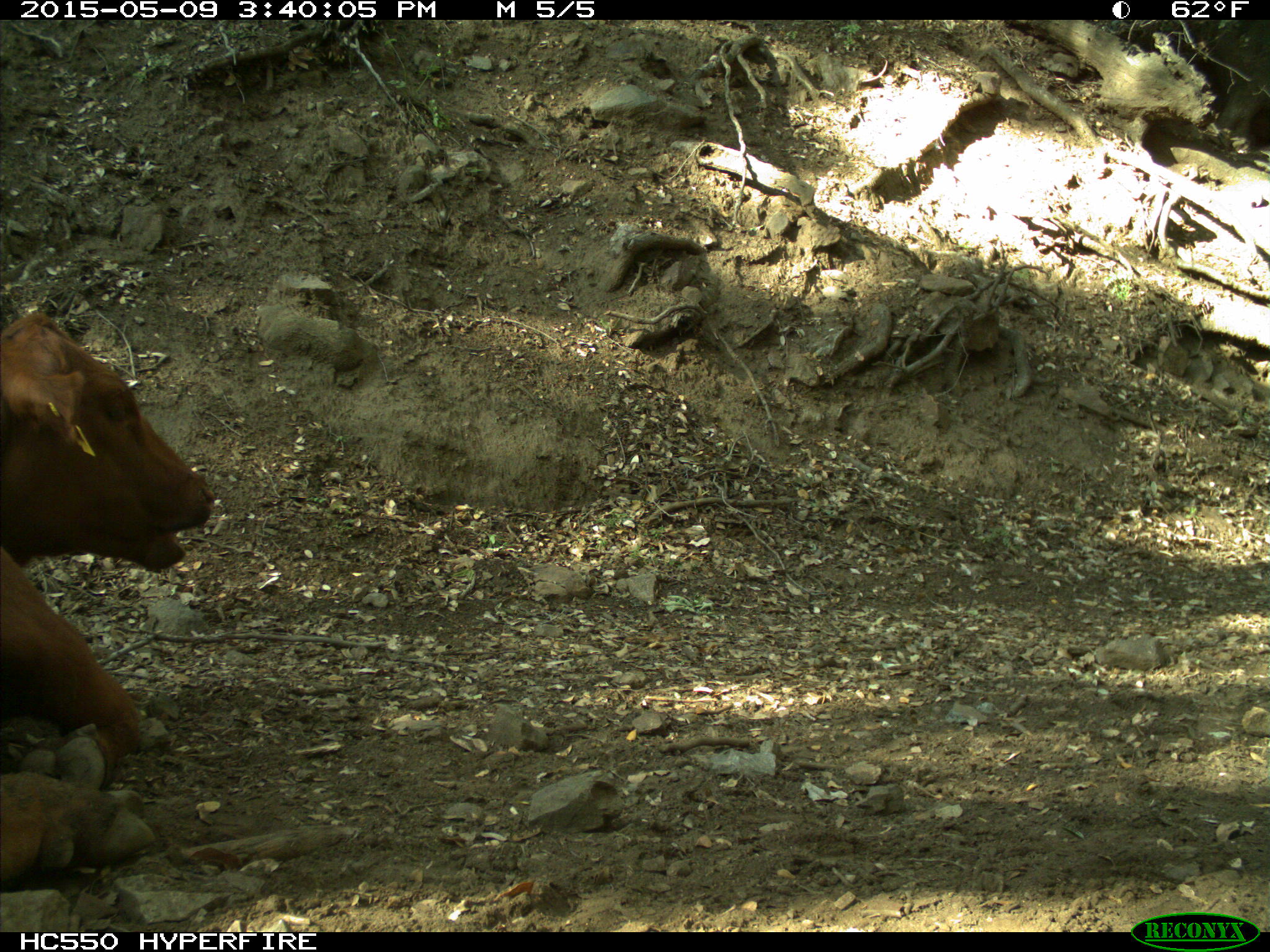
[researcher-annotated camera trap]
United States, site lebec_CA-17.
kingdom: Animalia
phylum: Chordata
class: Mammalia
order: Artiodactyla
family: Bovidae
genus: Bos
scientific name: Bos taurus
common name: domestic cow